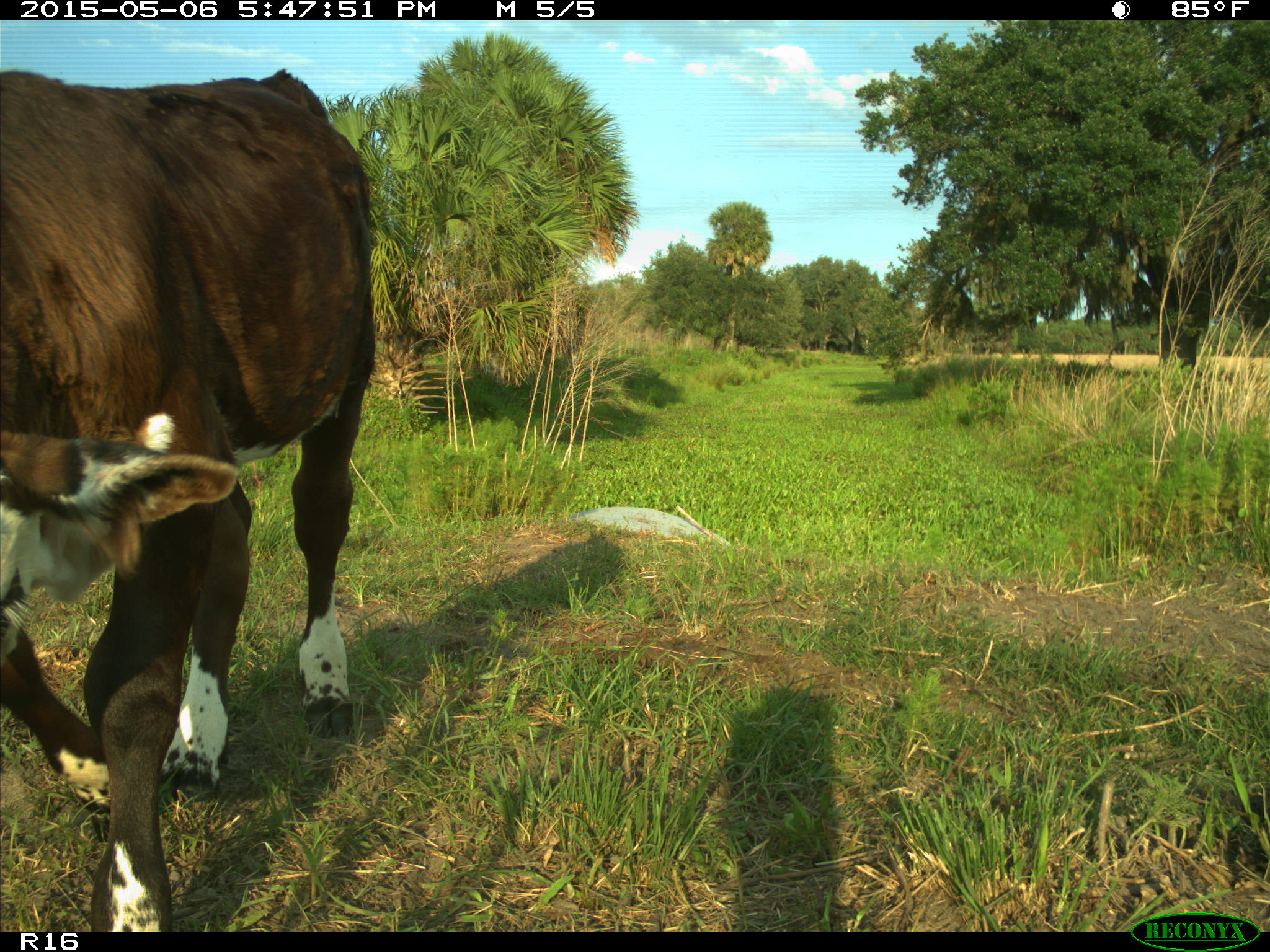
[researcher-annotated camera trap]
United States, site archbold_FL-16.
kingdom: Animalia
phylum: Chordata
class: Mammalia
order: Artiodactyla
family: Bovidae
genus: Bos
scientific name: Bos taurus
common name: domestic cow